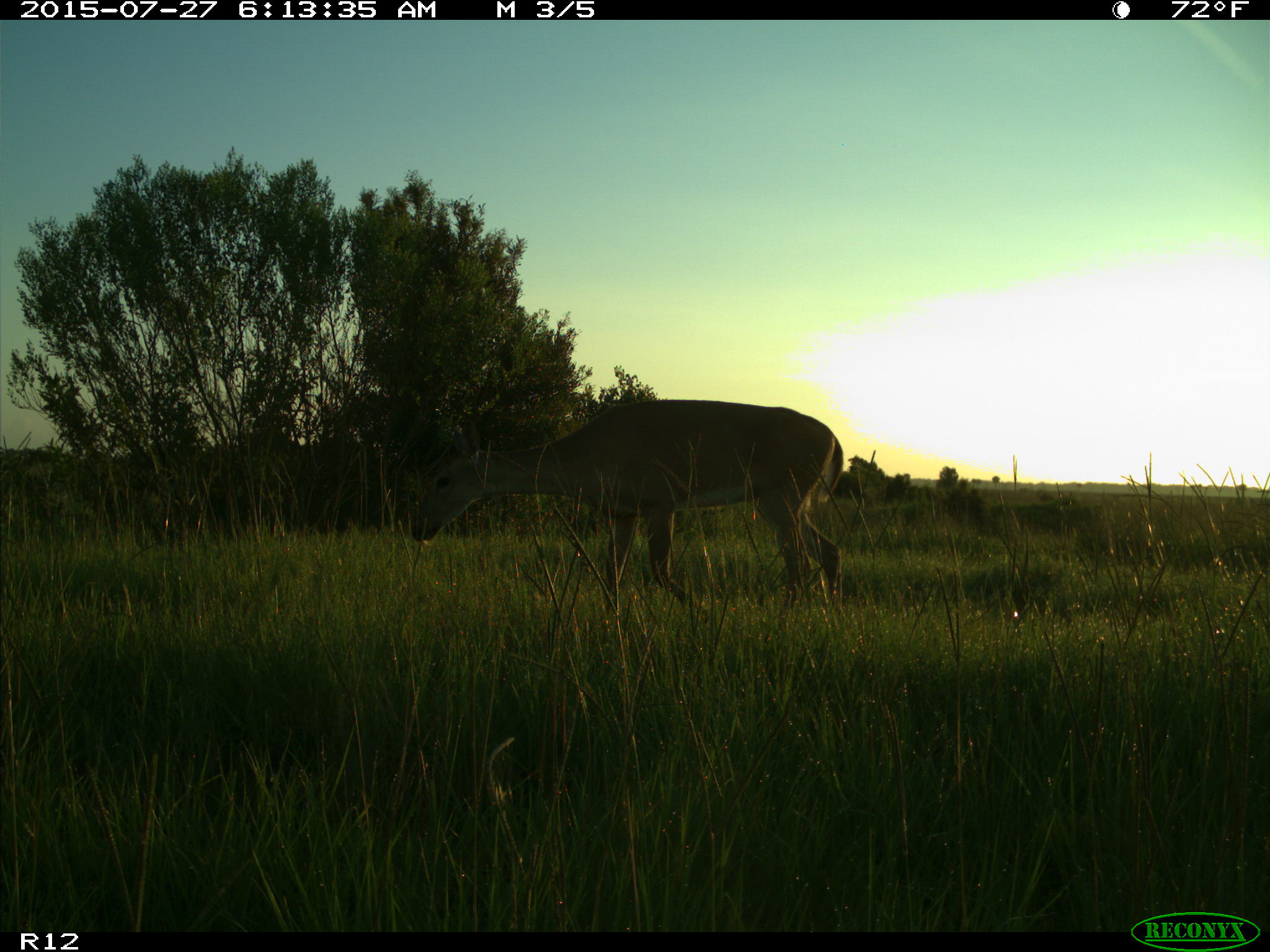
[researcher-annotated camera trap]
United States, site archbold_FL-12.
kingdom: Animalia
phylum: Chordata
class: Mammalia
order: Artiodactyla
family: Cervidae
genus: Odocoileus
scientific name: Odocoileus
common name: deer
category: unidentified deer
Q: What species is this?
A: Unidentified deer (deer) (Odocoileus).